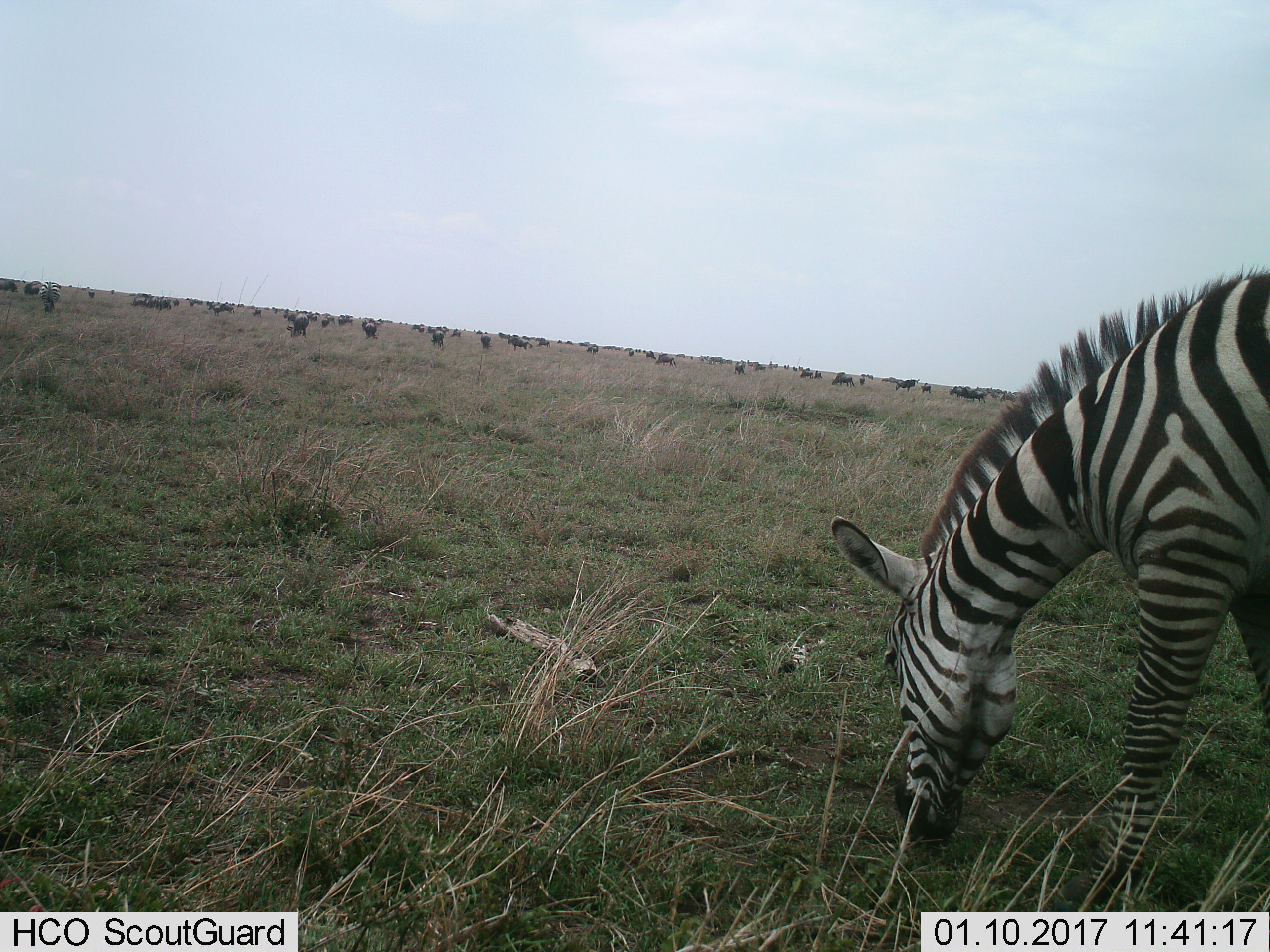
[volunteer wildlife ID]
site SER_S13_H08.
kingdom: Animalia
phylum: Chordata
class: Mammalia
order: Artiodactyla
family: Bovidae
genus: Connochaetes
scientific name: Connochaetes taurinus taurinus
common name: blue wildebeest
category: wildebeestblue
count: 51+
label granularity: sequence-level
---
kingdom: Animalia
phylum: Chordata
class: Mammalia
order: Perissodactyla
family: Equidae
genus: Equus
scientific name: Equus quagga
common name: plains zebra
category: zebraplains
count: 1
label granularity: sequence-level